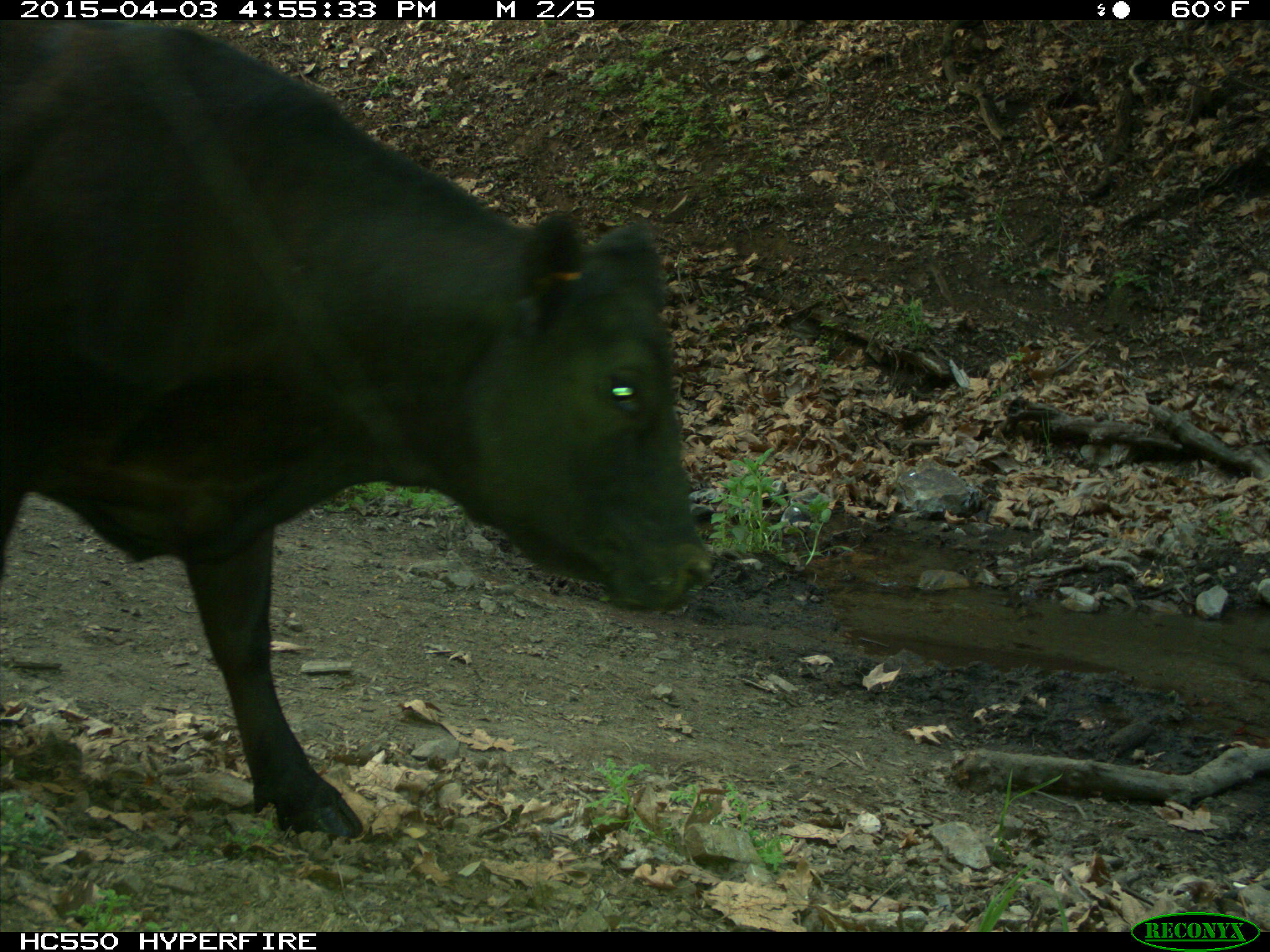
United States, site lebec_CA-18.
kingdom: Animalia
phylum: Chordata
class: Mammalia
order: Artiodactyla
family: Bovidae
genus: Bos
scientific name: Bos taurus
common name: domestic cow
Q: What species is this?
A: Bos taurus (domestic cow).